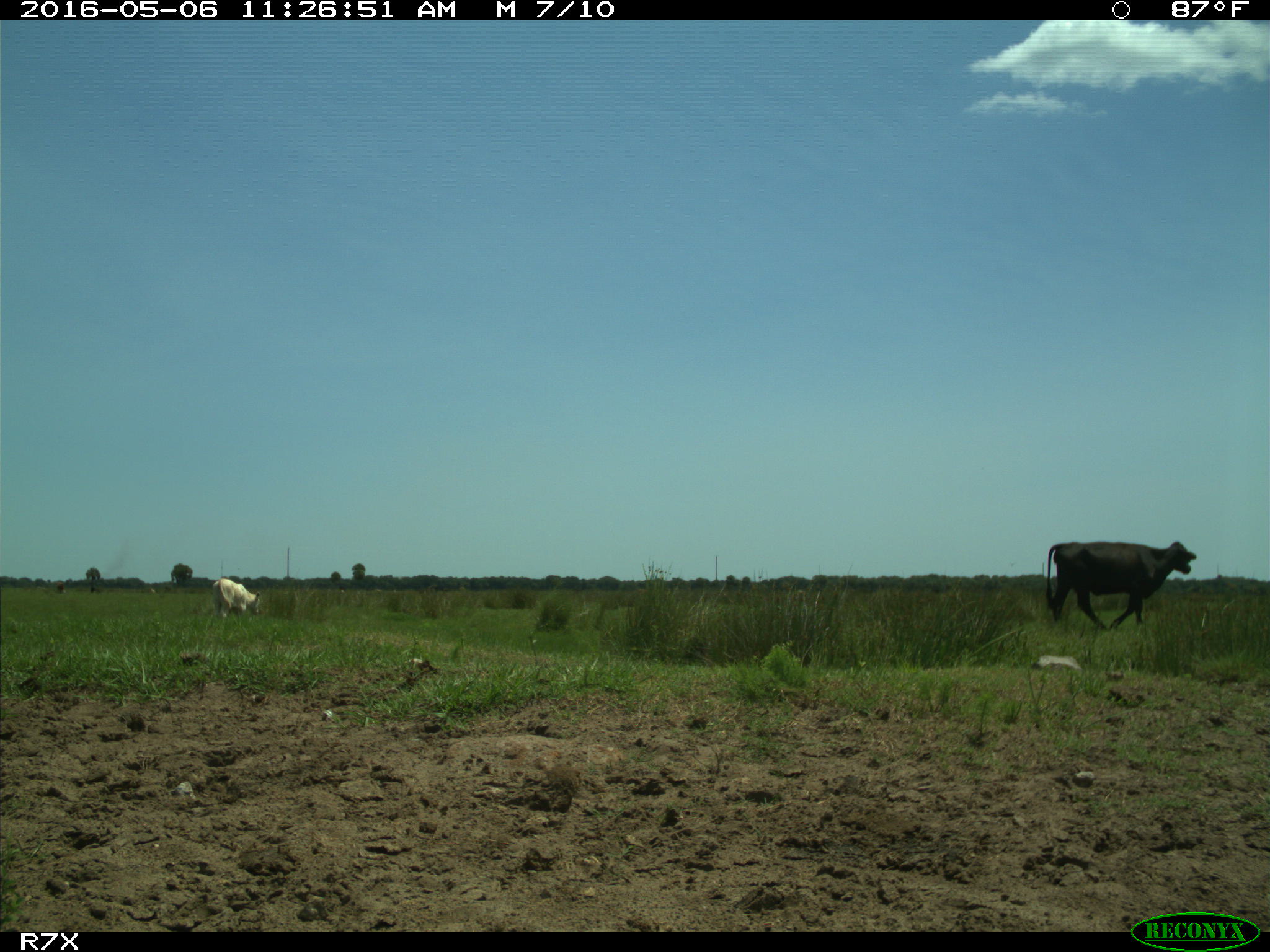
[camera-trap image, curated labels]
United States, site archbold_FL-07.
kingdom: Animalia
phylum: Chordata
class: Mammalia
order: Artiodactyla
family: Bovidae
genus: Bos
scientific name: Bos taurus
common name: domestic cow